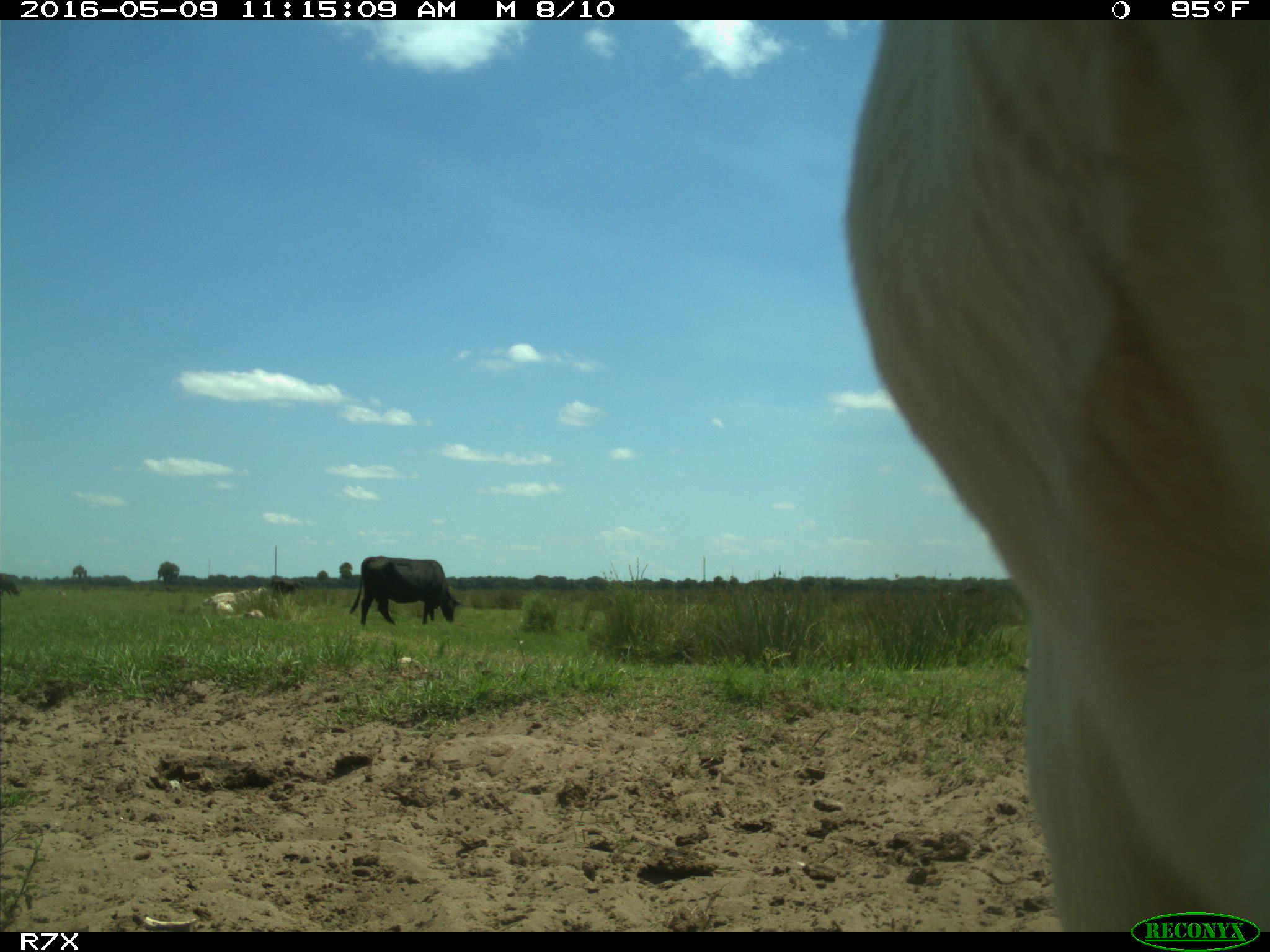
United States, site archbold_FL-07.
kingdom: Animalia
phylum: Chordata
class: Mammalia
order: Artiodactyla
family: Bovidae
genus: Bos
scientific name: Bos taurus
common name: domestic cow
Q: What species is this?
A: Bos taurus (domestic cow).